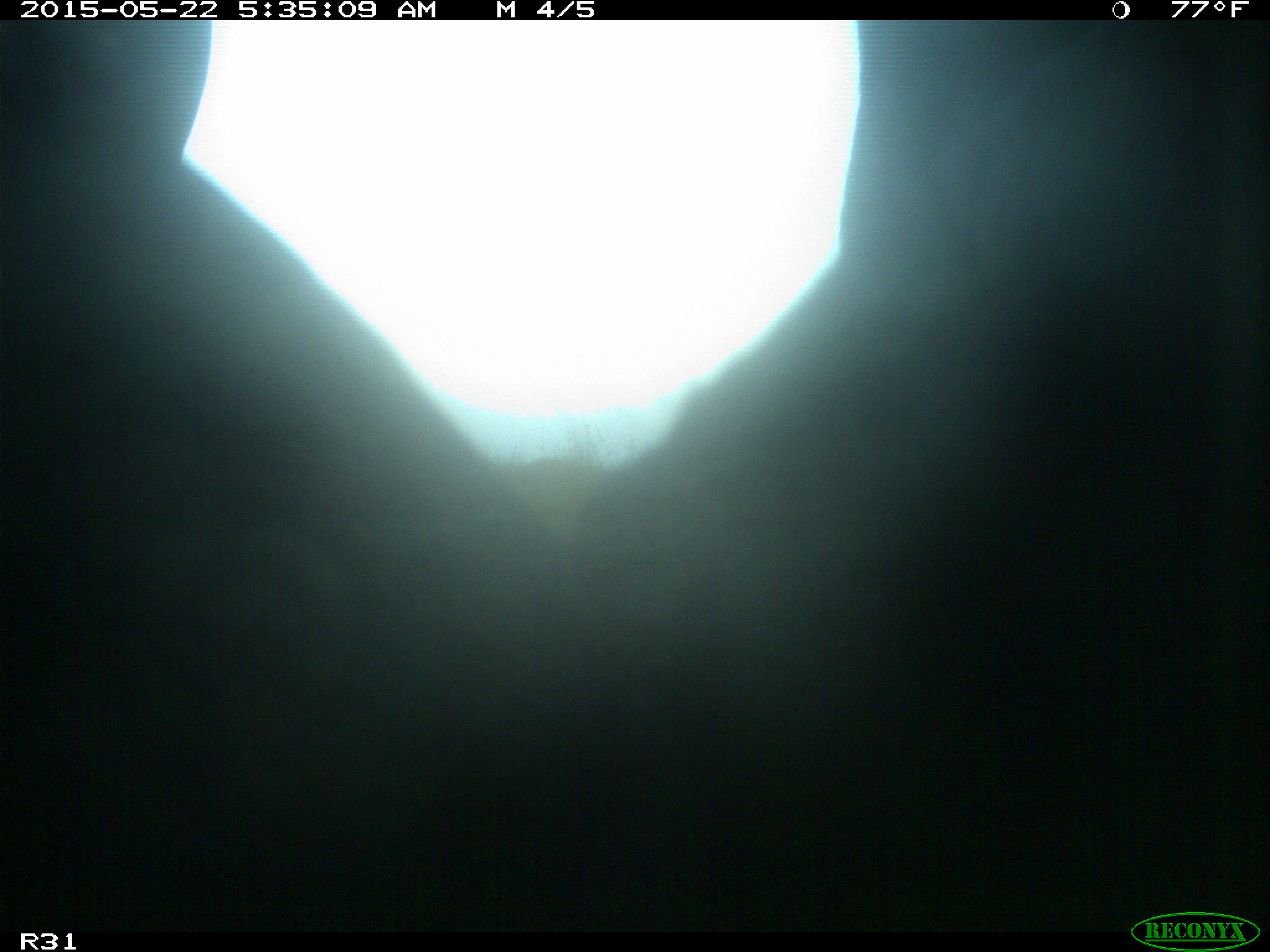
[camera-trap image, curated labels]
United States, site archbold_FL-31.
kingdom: Animalia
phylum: Chordata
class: Mammalia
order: Artiodactyla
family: Bovidae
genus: Bos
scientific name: Bos taurus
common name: domestic cow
Bos taurus (domestic cow).